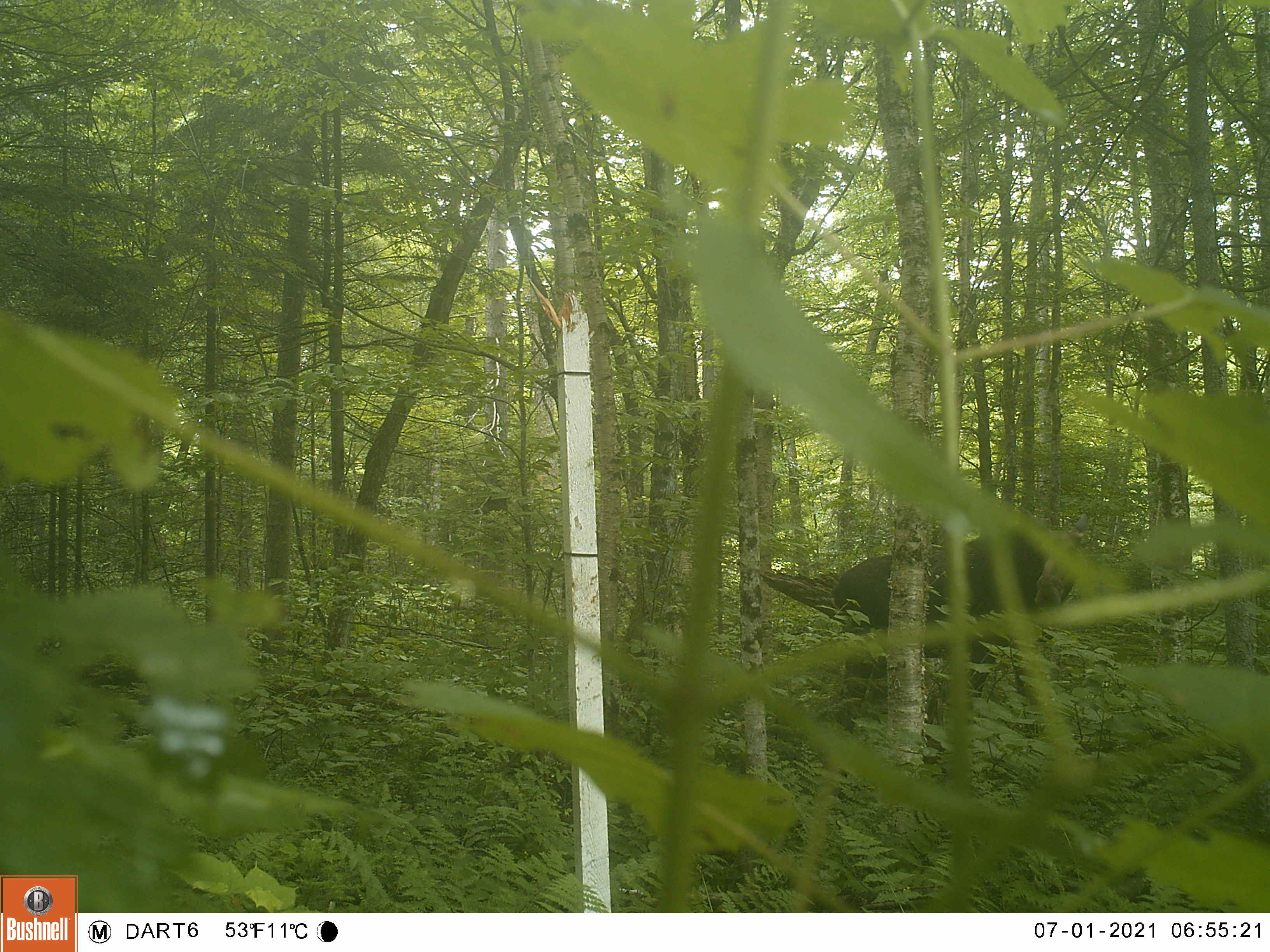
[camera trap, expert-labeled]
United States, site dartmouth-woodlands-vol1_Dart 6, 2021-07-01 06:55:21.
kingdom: Animalia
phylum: Chordata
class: Mammalia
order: Artiodactyla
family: Cervidae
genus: Alces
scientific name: Alces alces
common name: moose